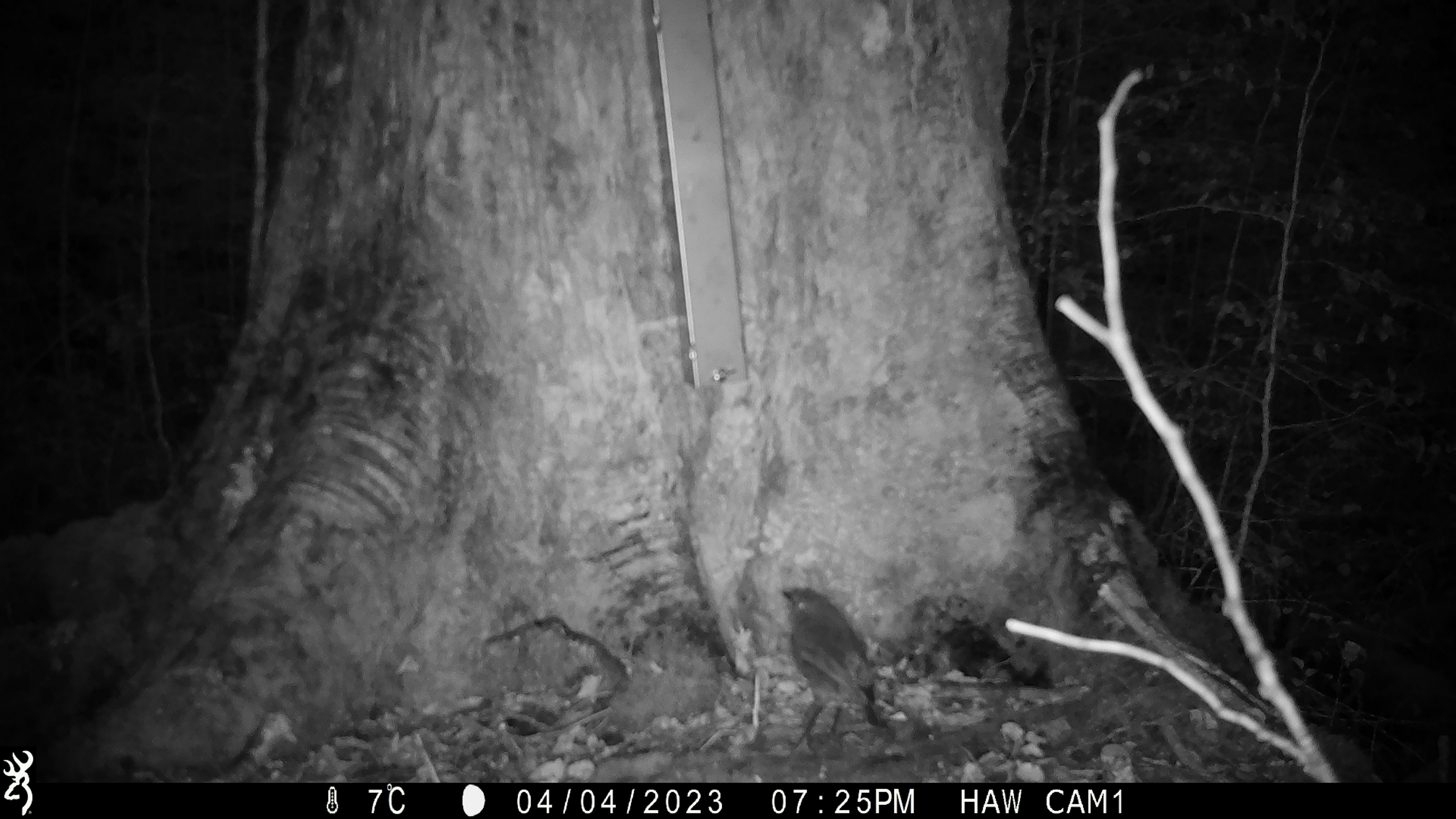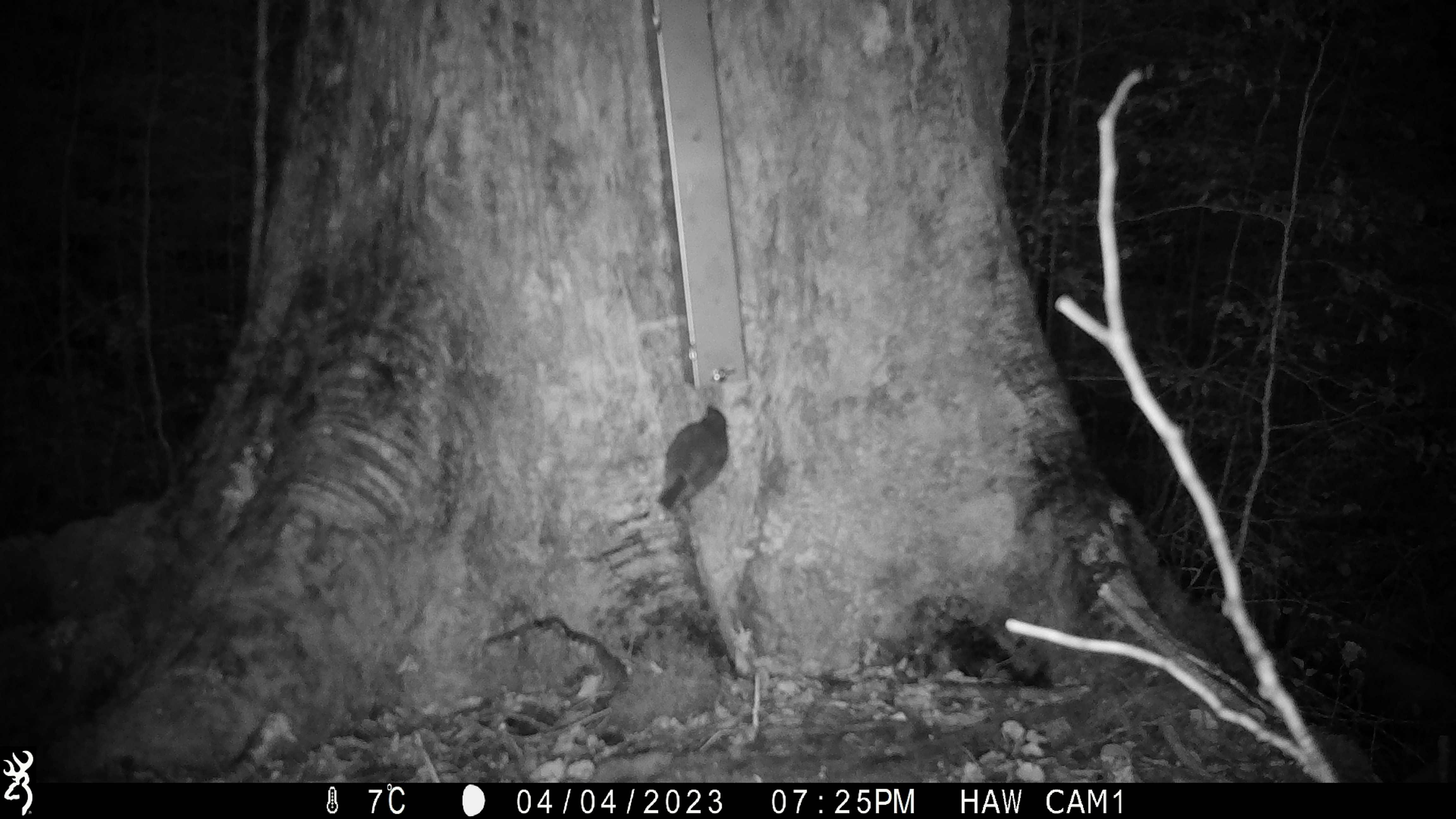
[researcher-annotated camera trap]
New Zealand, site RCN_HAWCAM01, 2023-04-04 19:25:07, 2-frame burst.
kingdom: Animalia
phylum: Chordata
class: Aves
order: Passeriformes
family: Petroicidae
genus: Petroica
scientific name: Petroica australis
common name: new zealand robin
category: robin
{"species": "robin (new zealand robin) (Petroica australis)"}